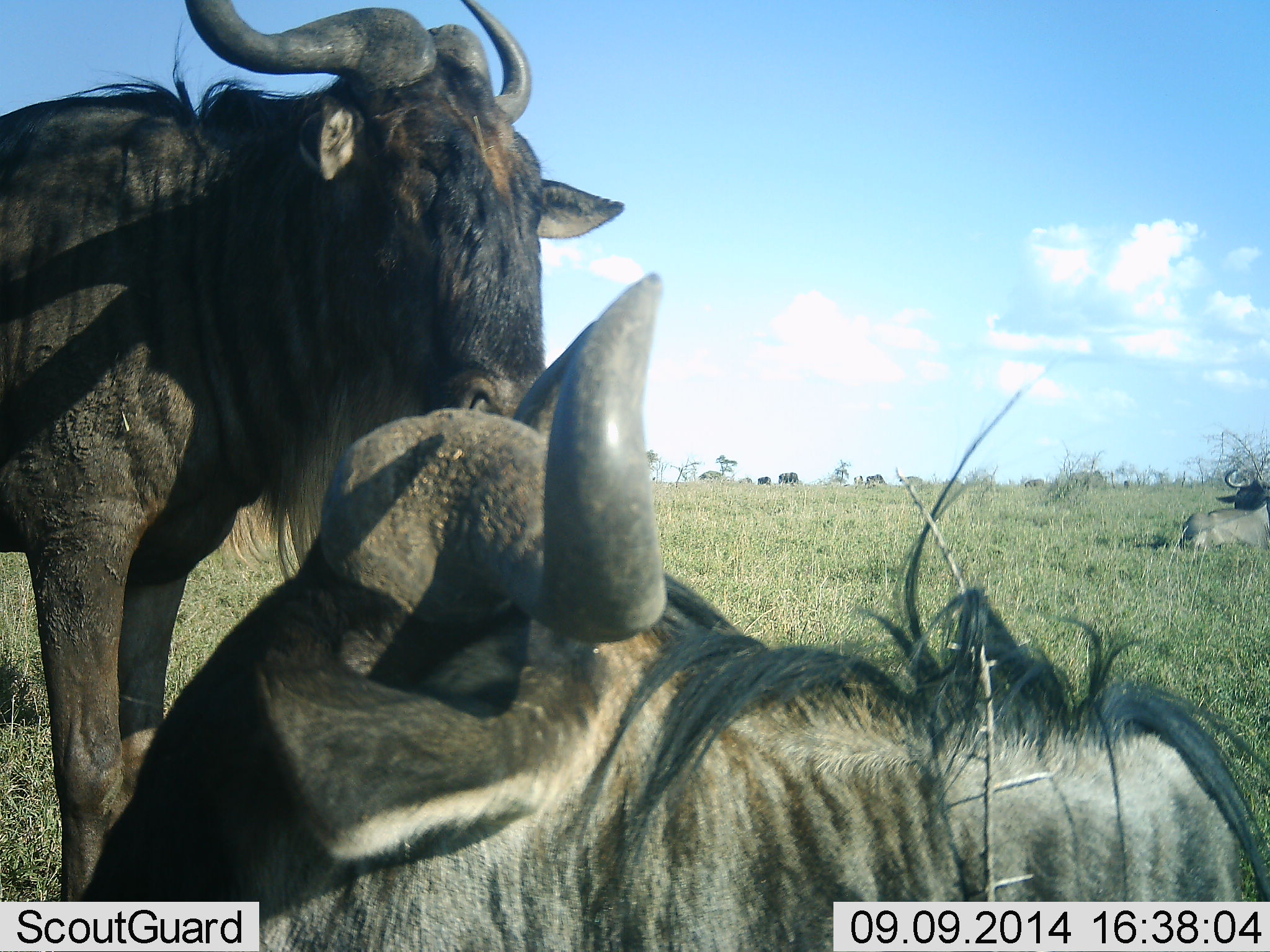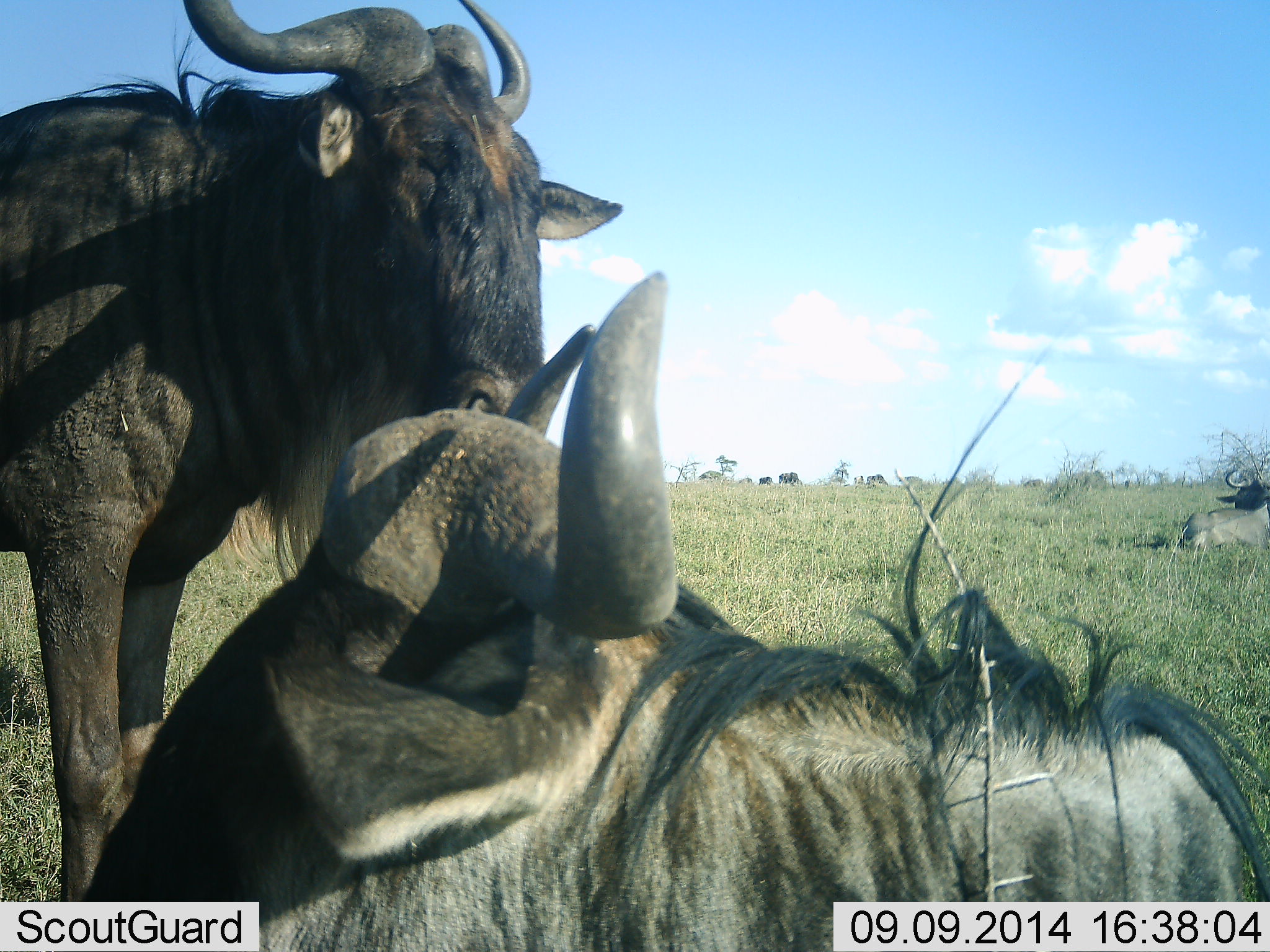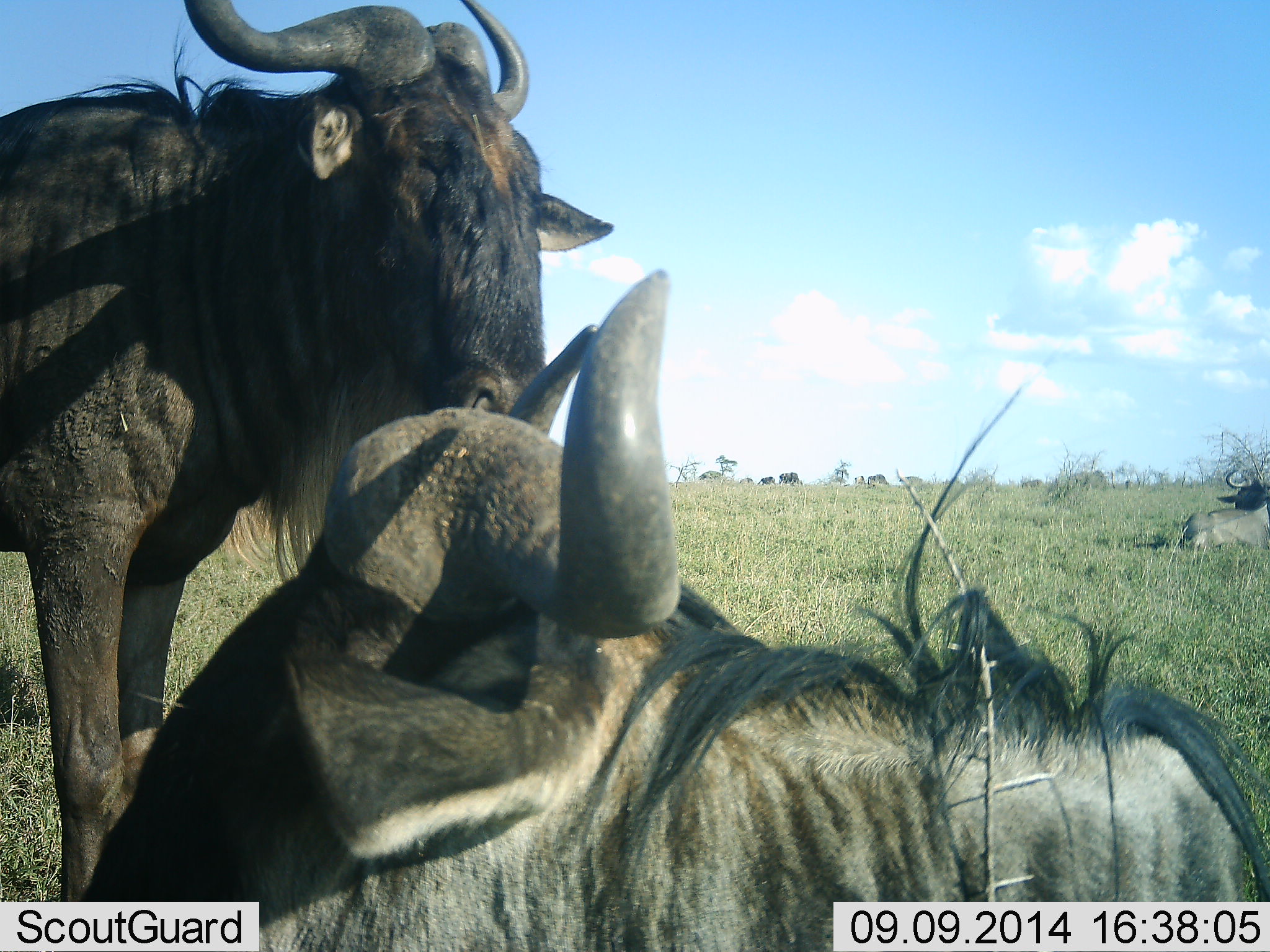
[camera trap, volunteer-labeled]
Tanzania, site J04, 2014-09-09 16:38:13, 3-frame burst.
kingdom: Animalia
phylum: Chordata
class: Mammalia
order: Artiodactyla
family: Bovidae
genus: Connochaetes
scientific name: Connochaetes taurinus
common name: blue wildebeest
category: wildebeest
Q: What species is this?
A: Wildebeest (blue wildebeest) (Connochaetes taurinus).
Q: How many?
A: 3.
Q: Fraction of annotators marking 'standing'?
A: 80%.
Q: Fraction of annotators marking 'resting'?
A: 90%.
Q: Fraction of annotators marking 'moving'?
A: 0%.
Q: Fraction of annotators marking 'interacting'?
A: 10%.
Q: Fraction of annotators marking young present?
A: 10%.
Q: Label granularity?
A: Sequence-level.